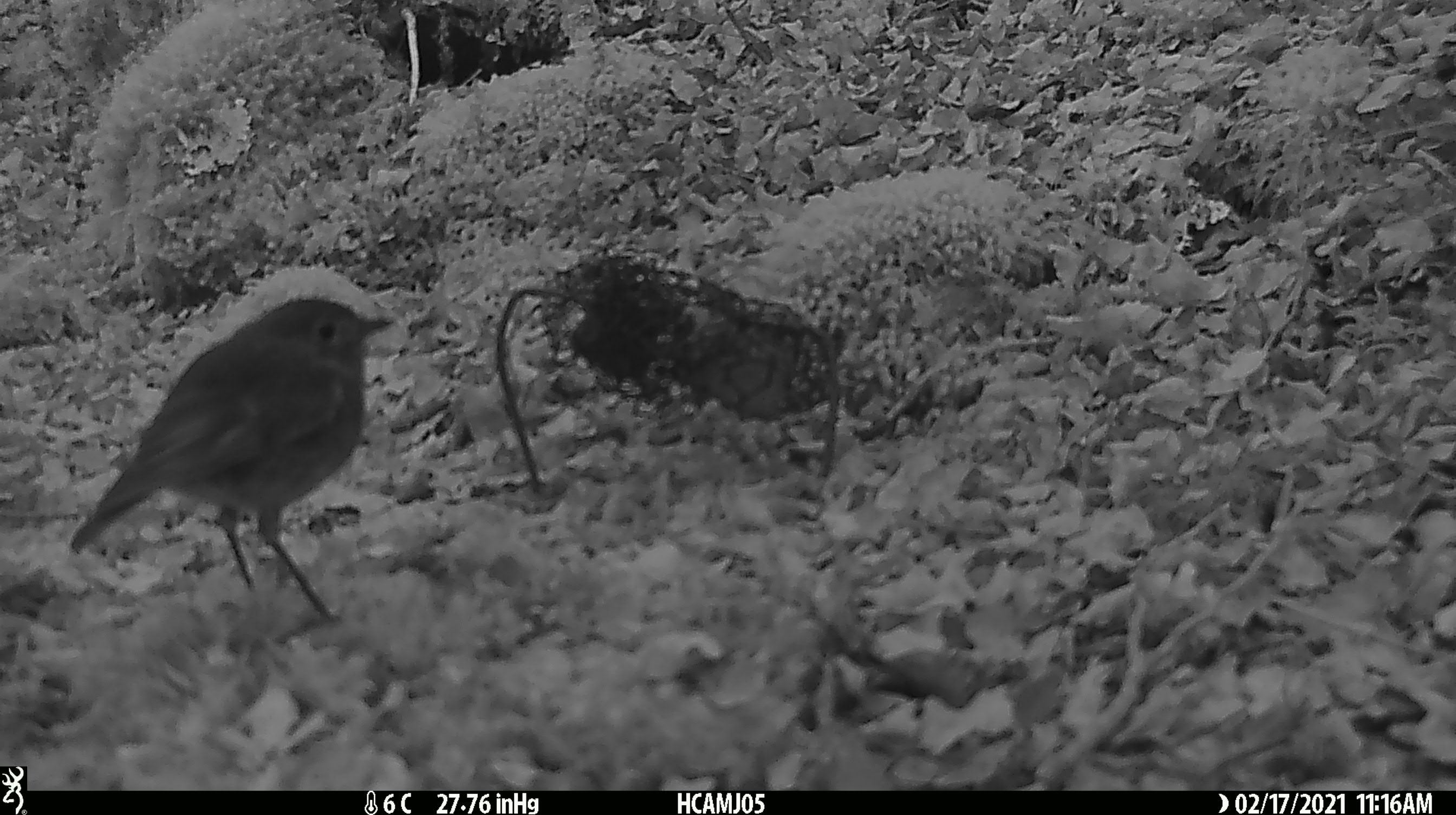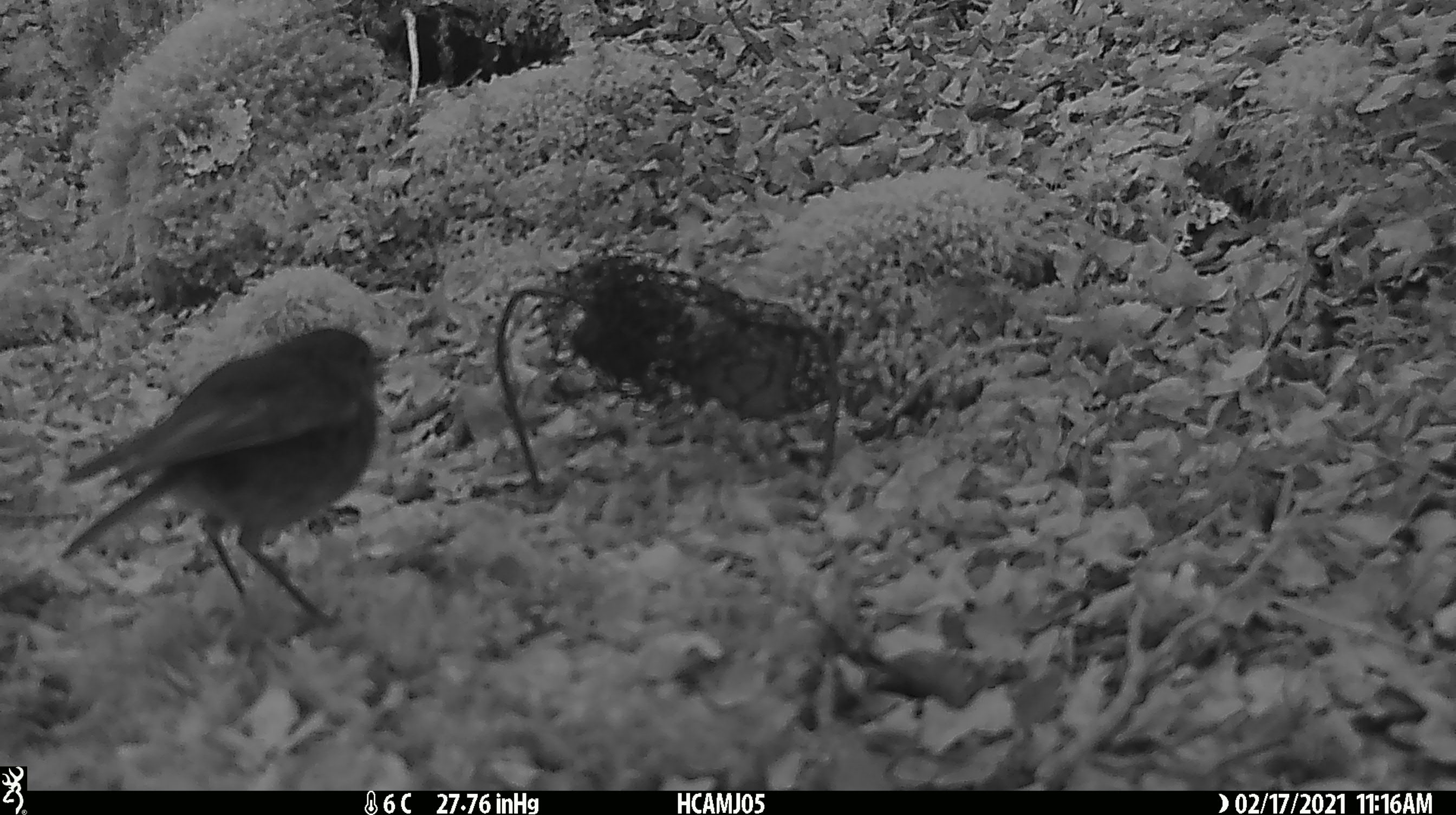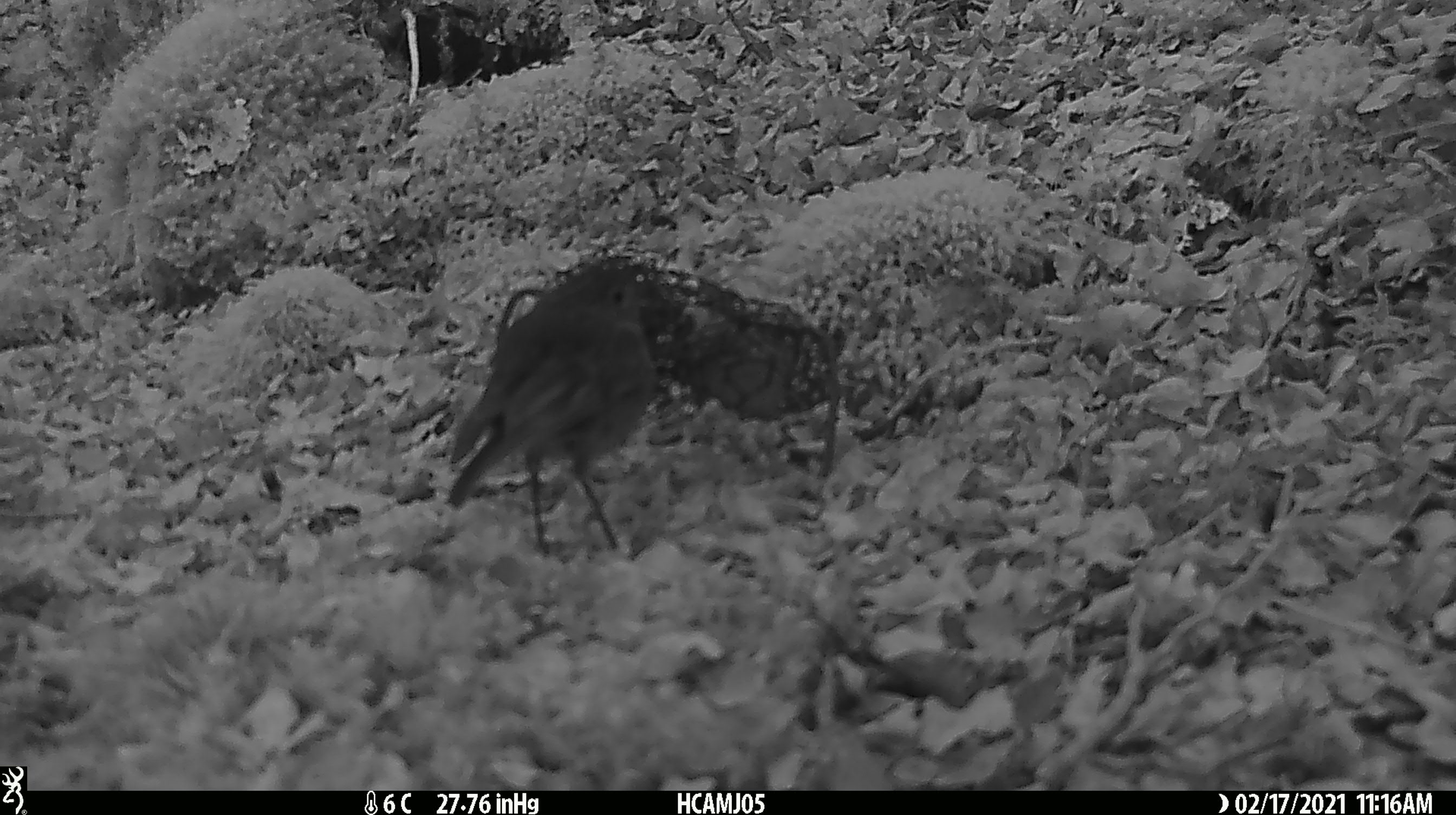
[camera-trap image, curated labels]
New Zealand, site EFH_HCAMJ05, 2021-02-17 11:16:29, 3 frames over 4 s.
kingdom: Animalia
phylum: Chordata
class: Aves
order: Passeriformes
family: Petroicidae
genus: Petroica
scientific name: Petroica australis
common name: new zealand robin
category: robin